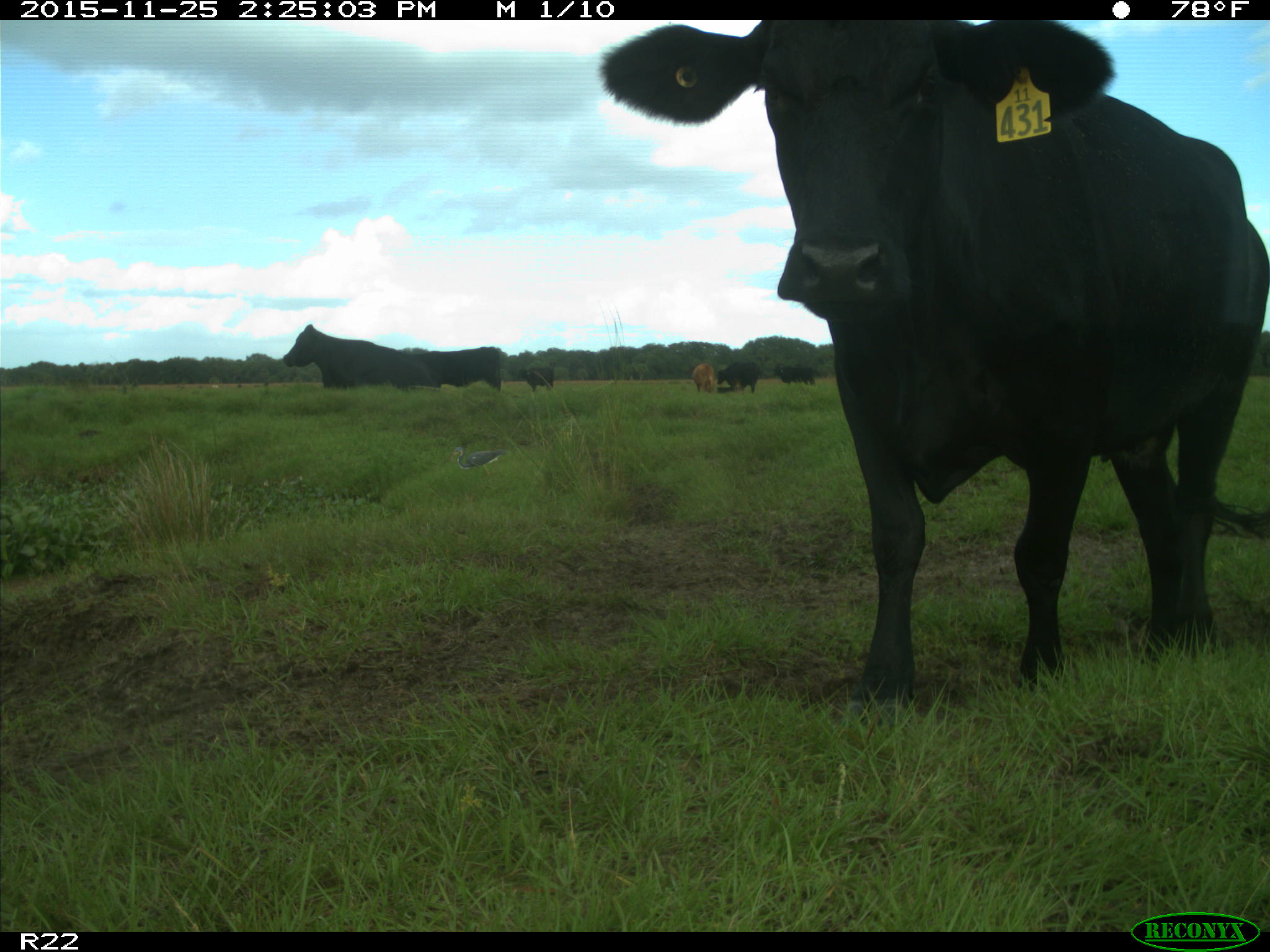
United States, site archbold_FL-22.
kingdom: Animalia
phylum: Chordata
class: Mammalia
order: Artiodactyla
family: Bovidae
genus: Bos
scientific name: Bos taurus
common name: domestic cow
Bos taurus (domestic cow).